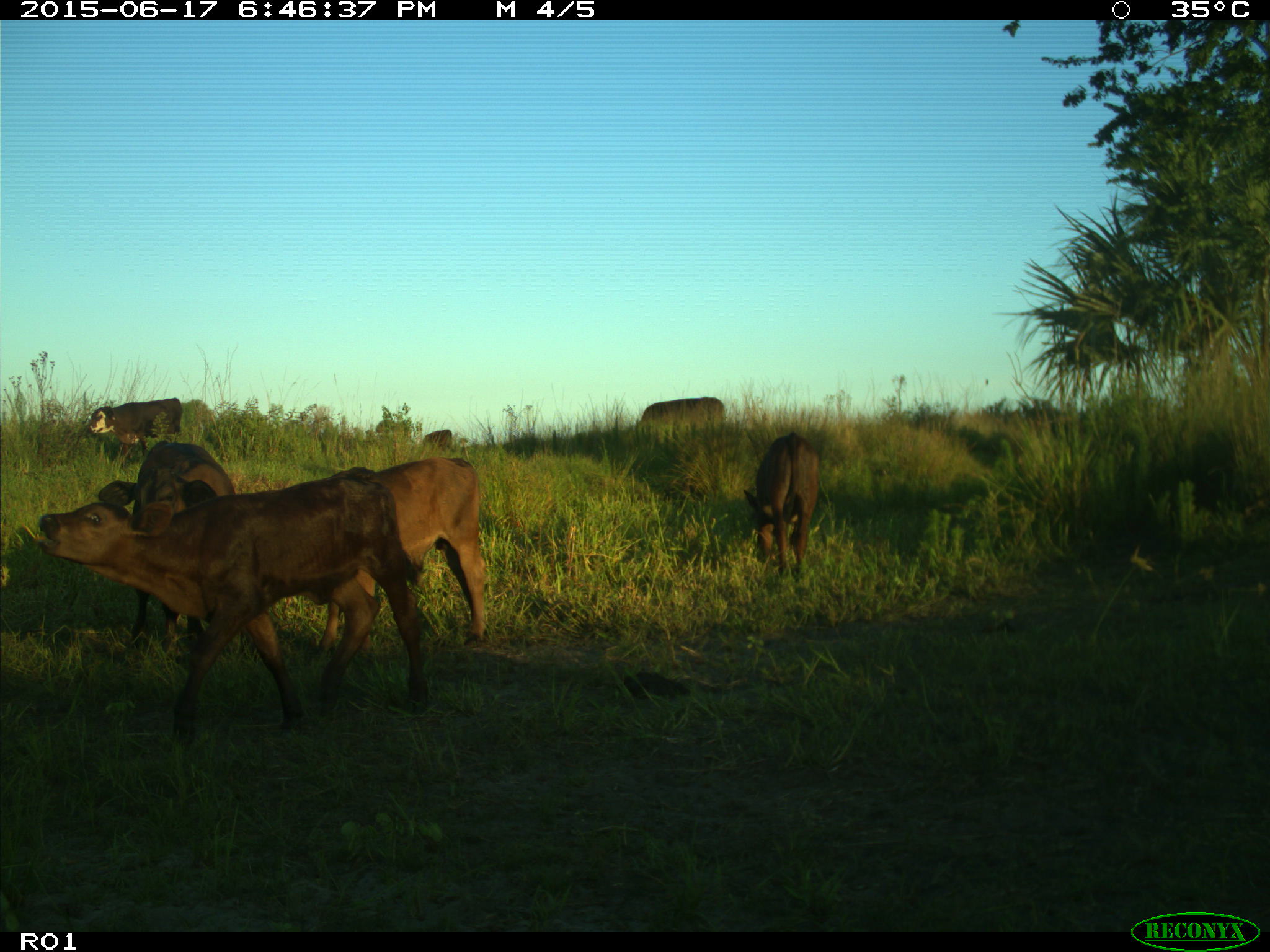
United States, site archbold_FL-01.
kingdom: Animalia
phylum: Chordata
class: Mammalia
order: Artiodactyla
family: Bovidae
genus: Bos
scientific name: Bos taurus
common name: domestic cow